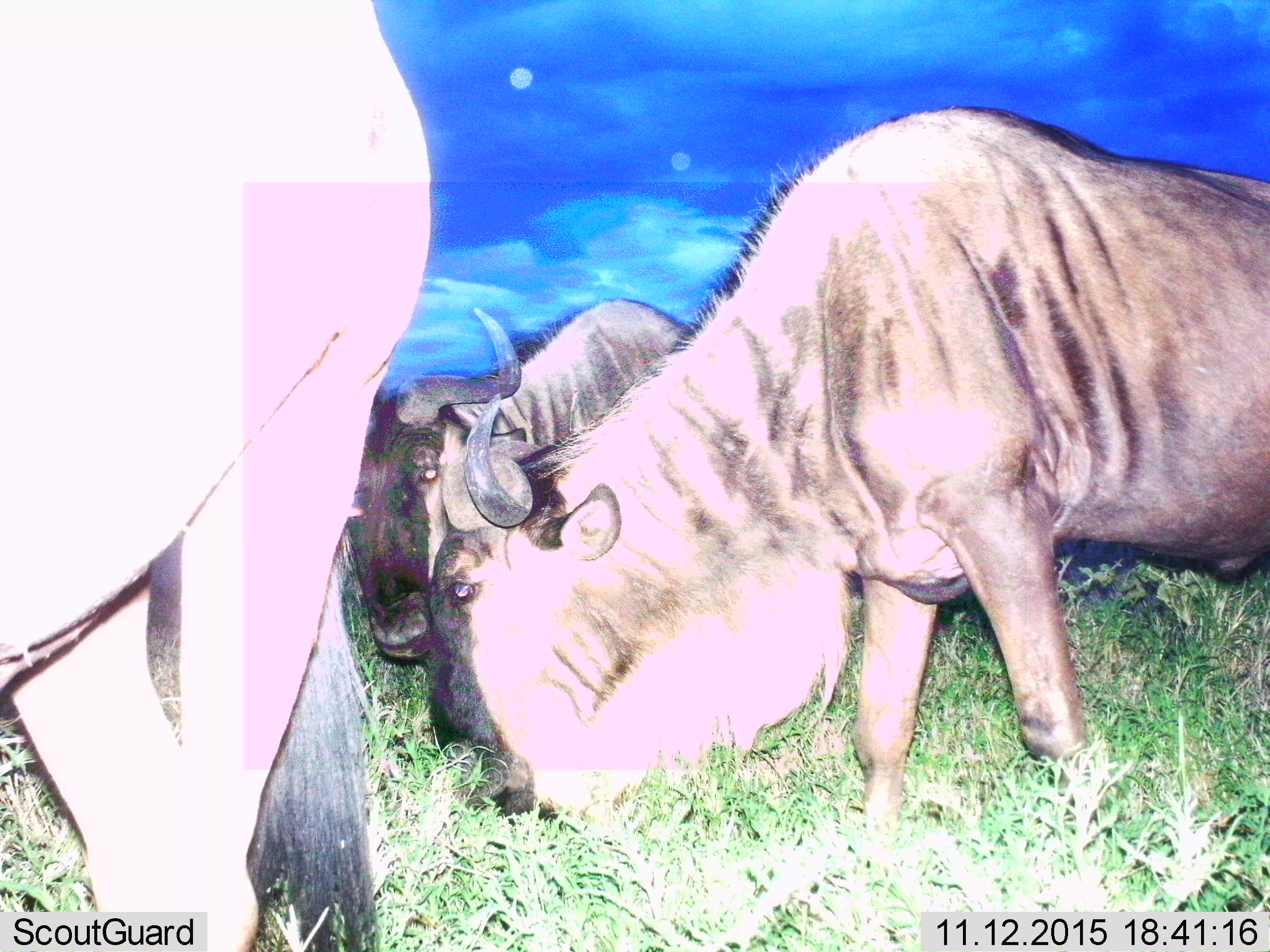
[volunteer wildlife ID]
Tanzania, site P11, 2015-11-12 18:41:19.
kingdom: Animalia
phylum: Chordata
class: Mammalia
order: Artiodactyla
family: Bovidae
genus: Connochaetes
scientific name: Connochaetes taurinus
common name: blue wildebeest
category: wildebeest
Wildebeest (blue wildebeest) (Connochaetes taurinus), count 3. Behavior (volunteer vote fractions): standing 60%, resting 0%, moving 0%, interacting 0%. Young present (vote fraction): 0%. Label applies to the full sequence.